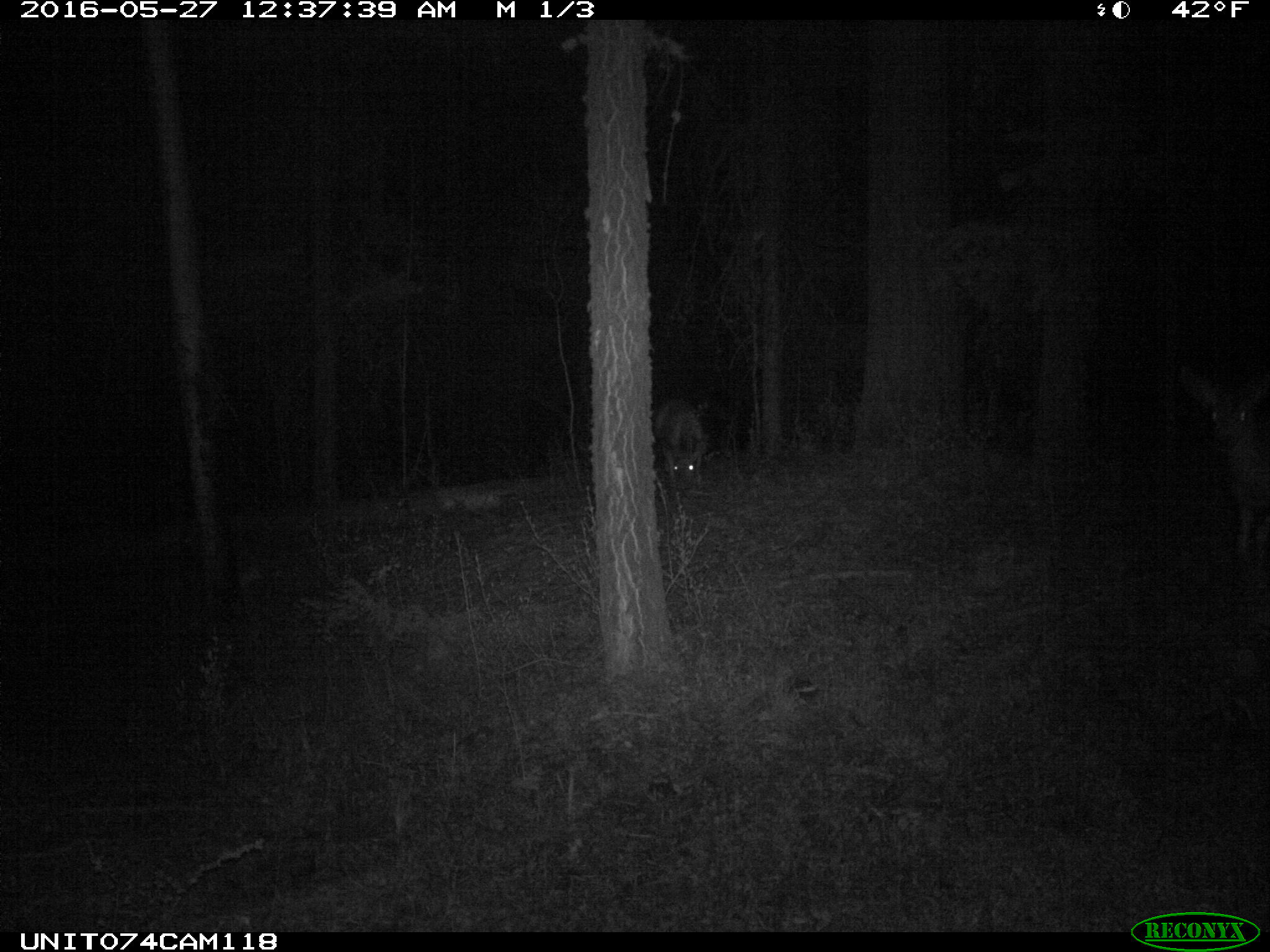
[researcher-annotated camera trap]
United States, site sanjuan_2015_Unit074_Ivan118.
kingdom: Animalia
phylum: Chordata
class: Mammalia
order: Artiodactyla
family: Cervidae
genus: Odocoileus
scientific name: Odocoileus hemionus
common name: mule deer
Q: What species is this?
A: Odocoileus hemionus (mule deer).